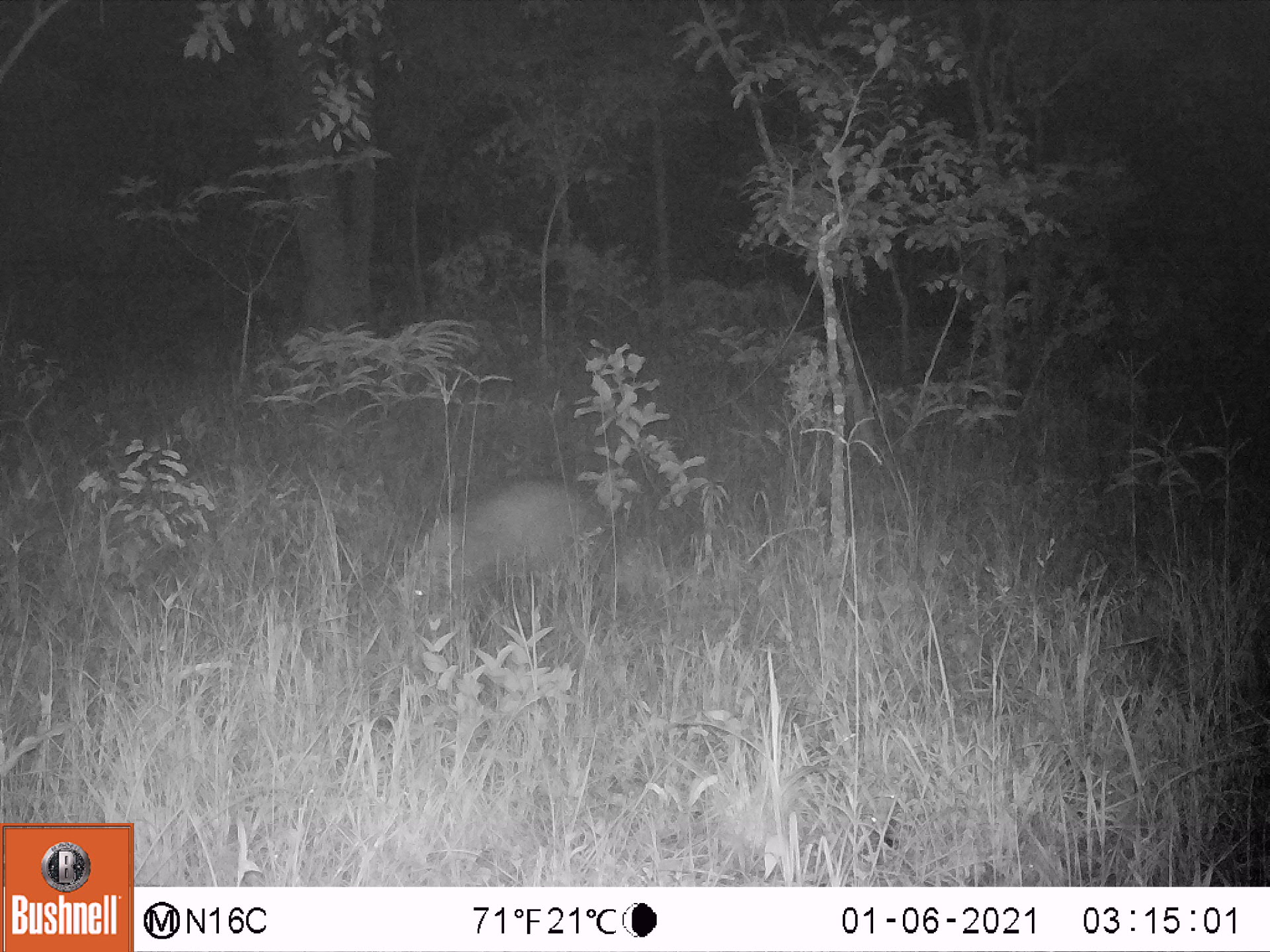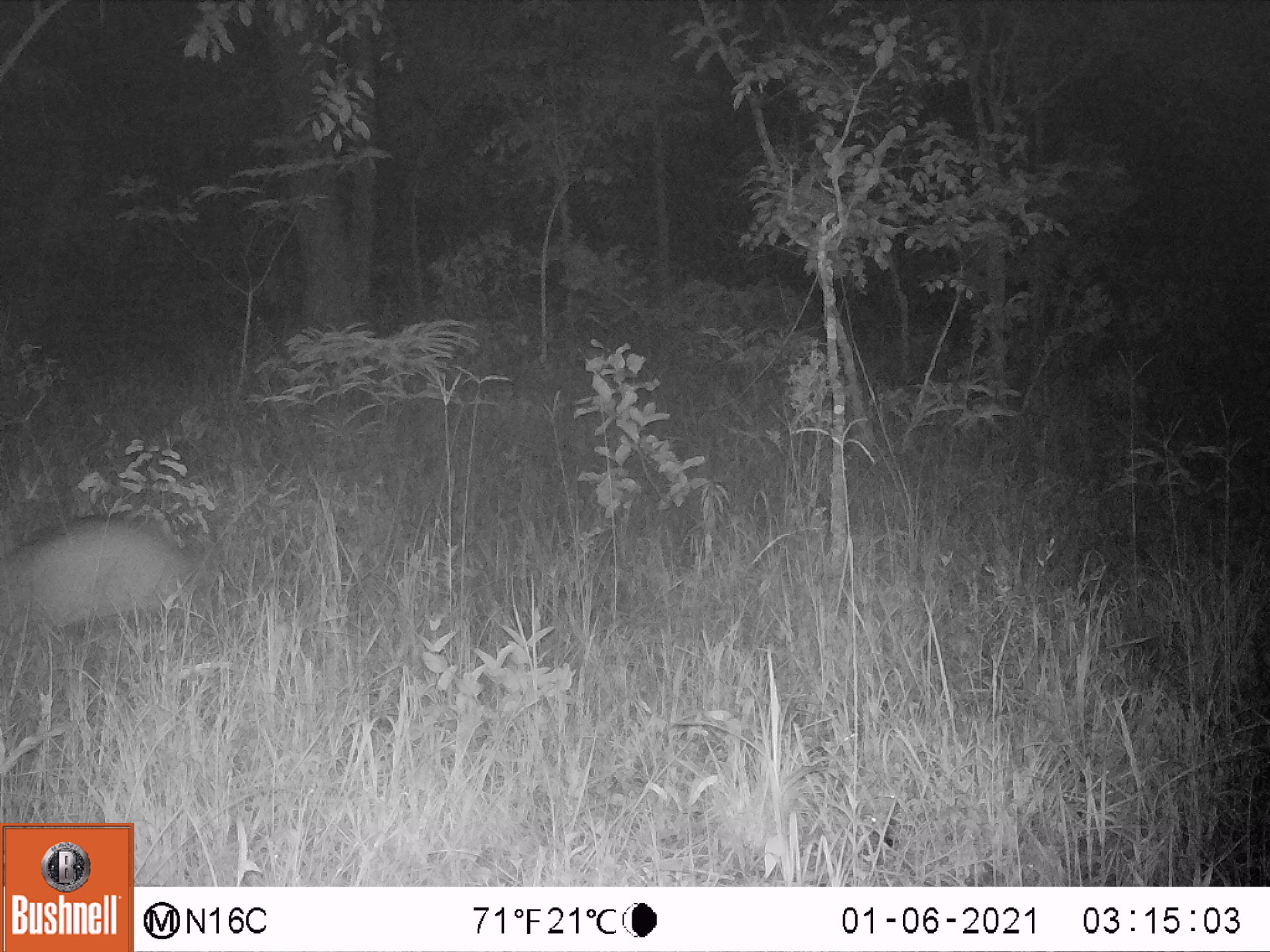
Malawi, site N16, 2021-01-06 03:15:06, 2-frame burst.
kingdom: Animalia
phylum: Chordata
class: Mammalia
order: Tubulidentata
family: Orycteropodidae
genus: Orycteropus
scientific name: Orycteropus afer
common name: aardvark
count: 1